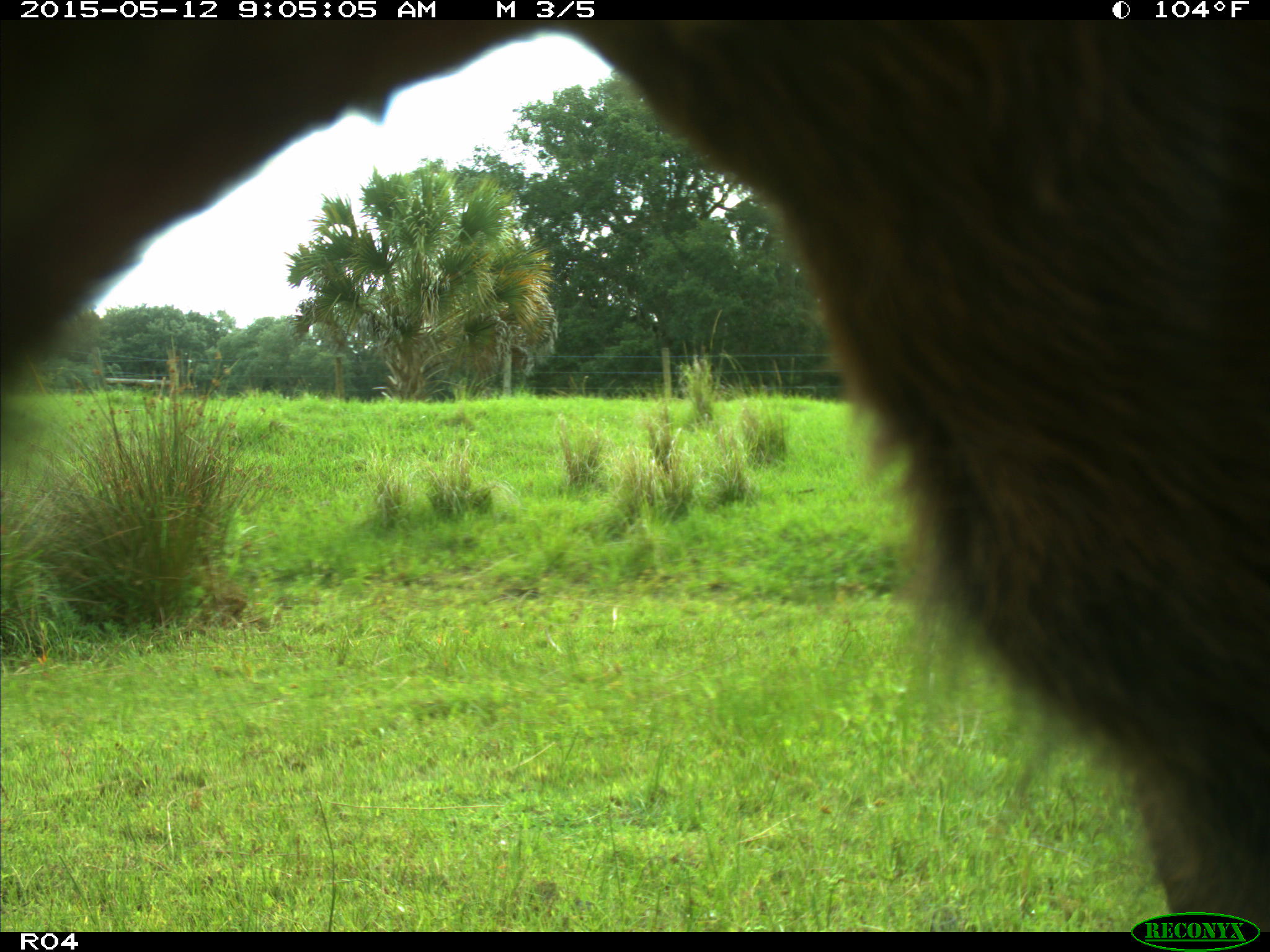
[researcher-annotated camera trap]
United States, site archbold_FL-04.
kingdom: Animalia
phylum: Chordata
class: Mammalia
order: Artiodactyla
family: Bovidae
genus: Bos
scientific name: Bos taurus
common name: domestic cow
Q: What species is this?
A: Bos taurus (domestic cow).